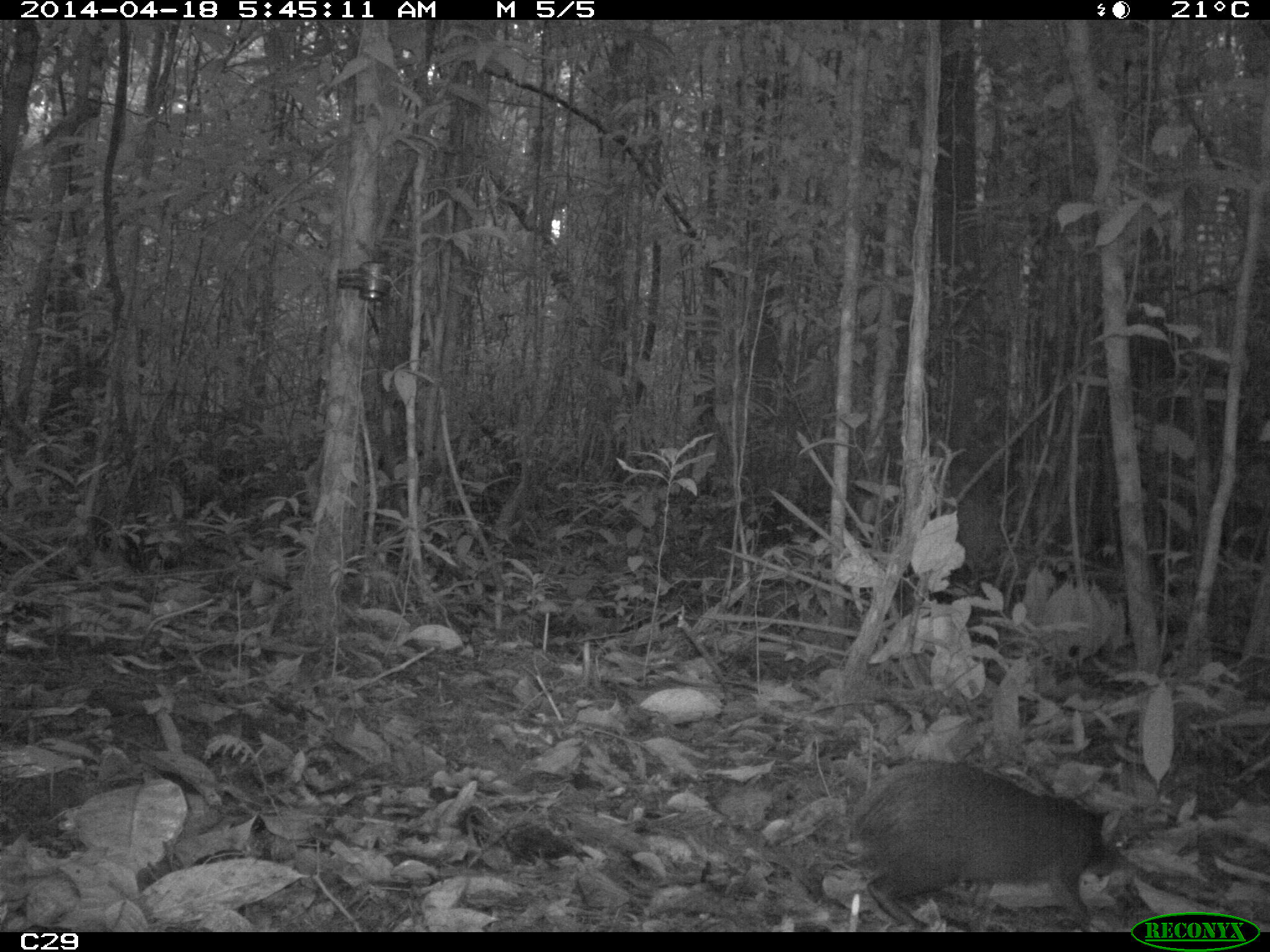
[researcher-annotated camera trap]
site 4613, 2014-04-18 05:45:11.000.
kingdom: Animalia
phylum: Chordata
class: Mammalia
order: Rodentia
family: Dasyproctidae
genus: Dasyprocta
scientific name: Dasyprocta leporina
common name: red-rumped agouti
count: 1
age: adult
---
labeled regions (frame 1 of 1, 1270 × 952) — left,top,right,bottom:
dasyprocta leporina: 844,757,1131,931